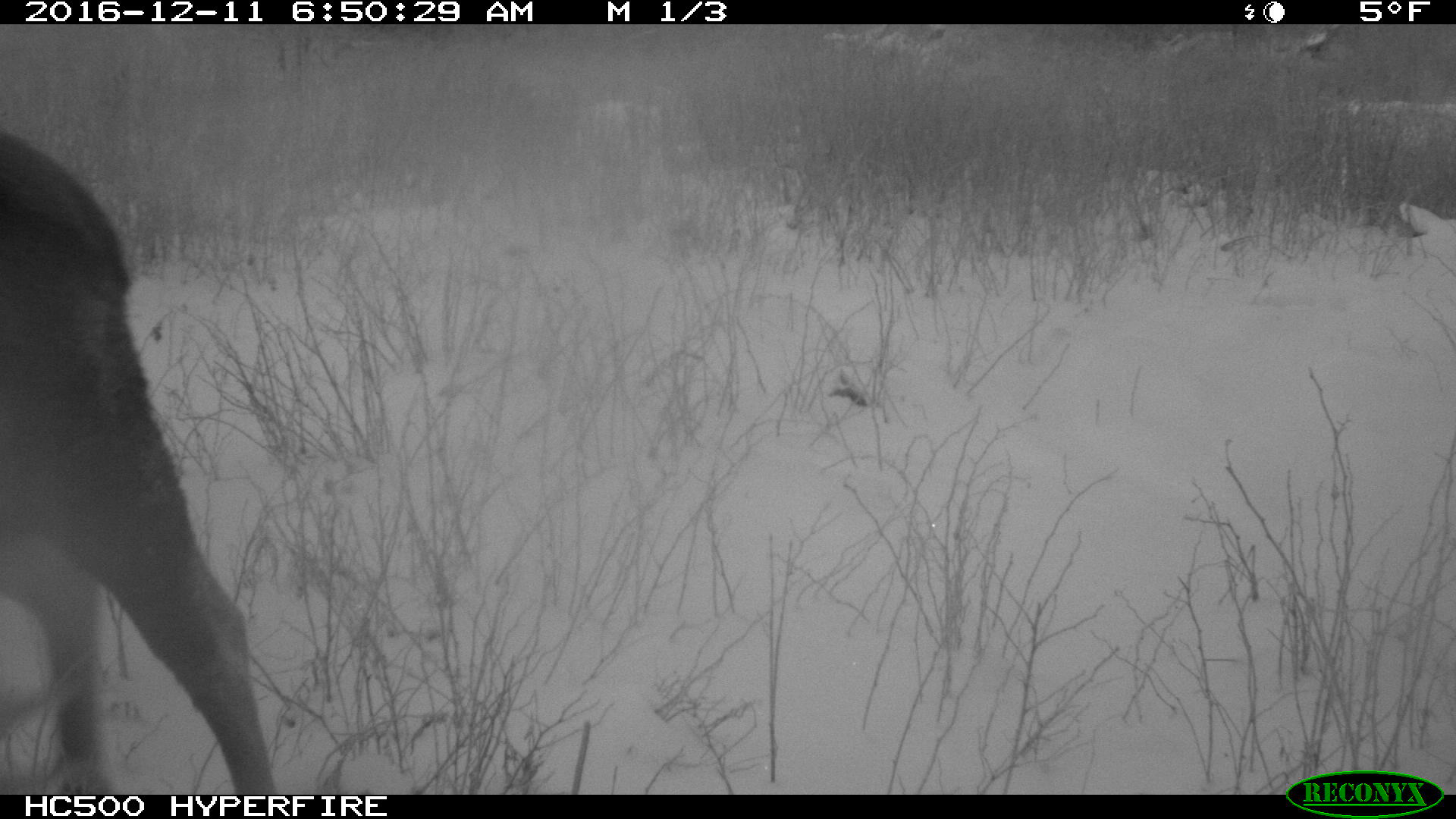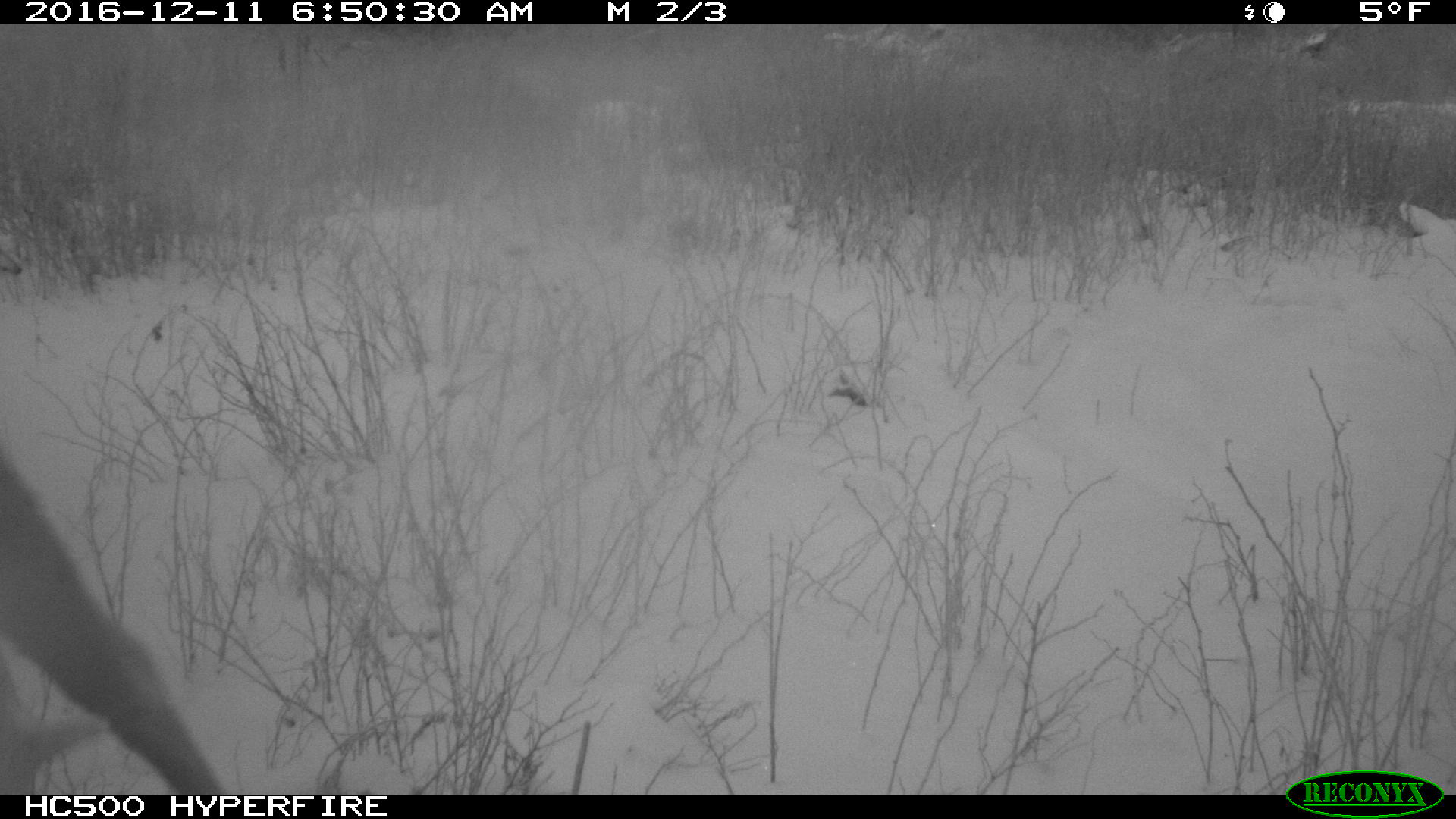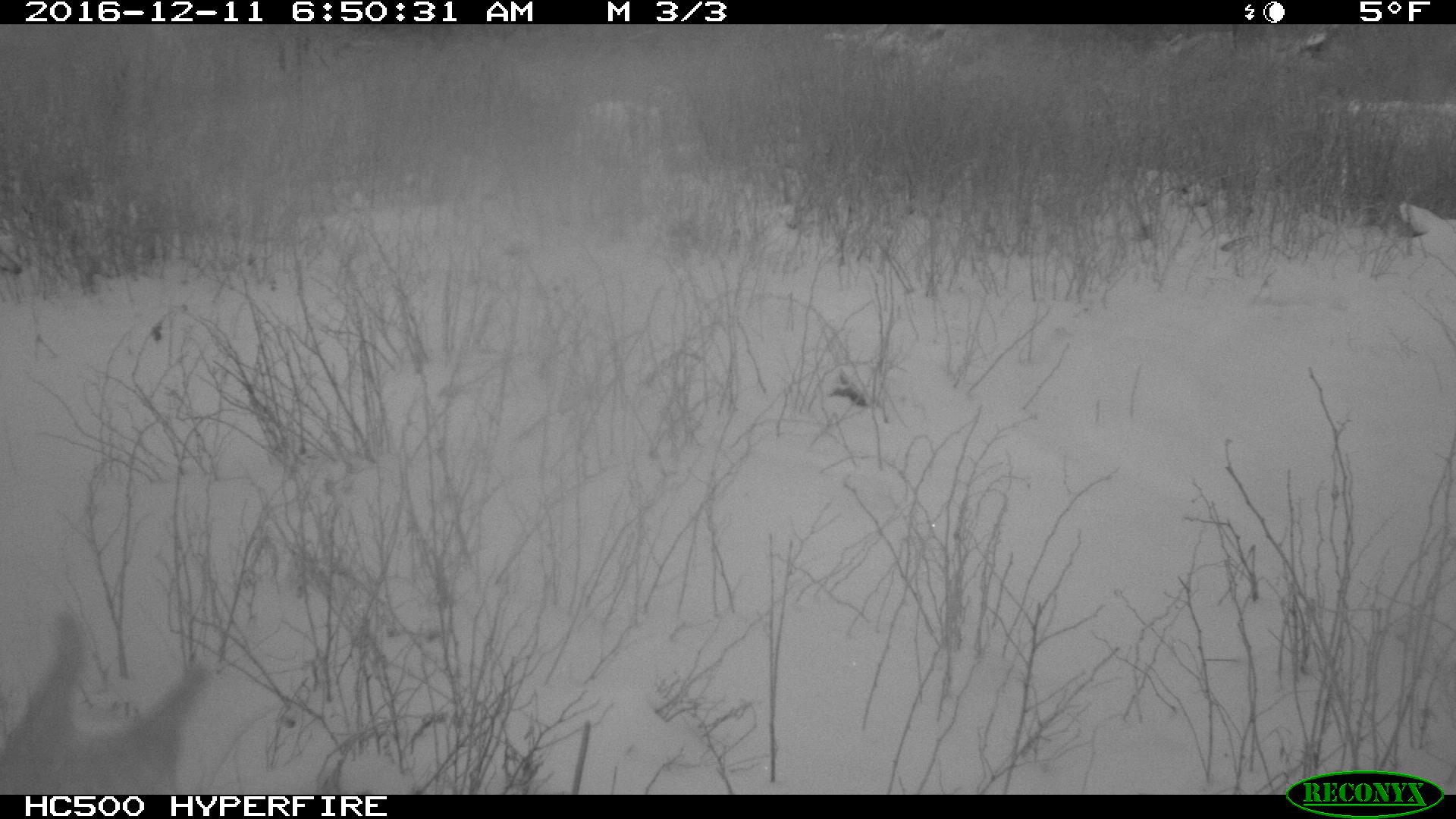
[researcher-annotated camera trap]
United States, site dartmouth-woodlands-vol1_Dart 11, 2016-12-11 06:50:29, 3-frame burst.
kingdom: Animalia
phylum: Chordata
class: Mammalia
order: Artiodactyla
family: Cervidae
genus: Alces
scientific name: Alces alces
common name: moose